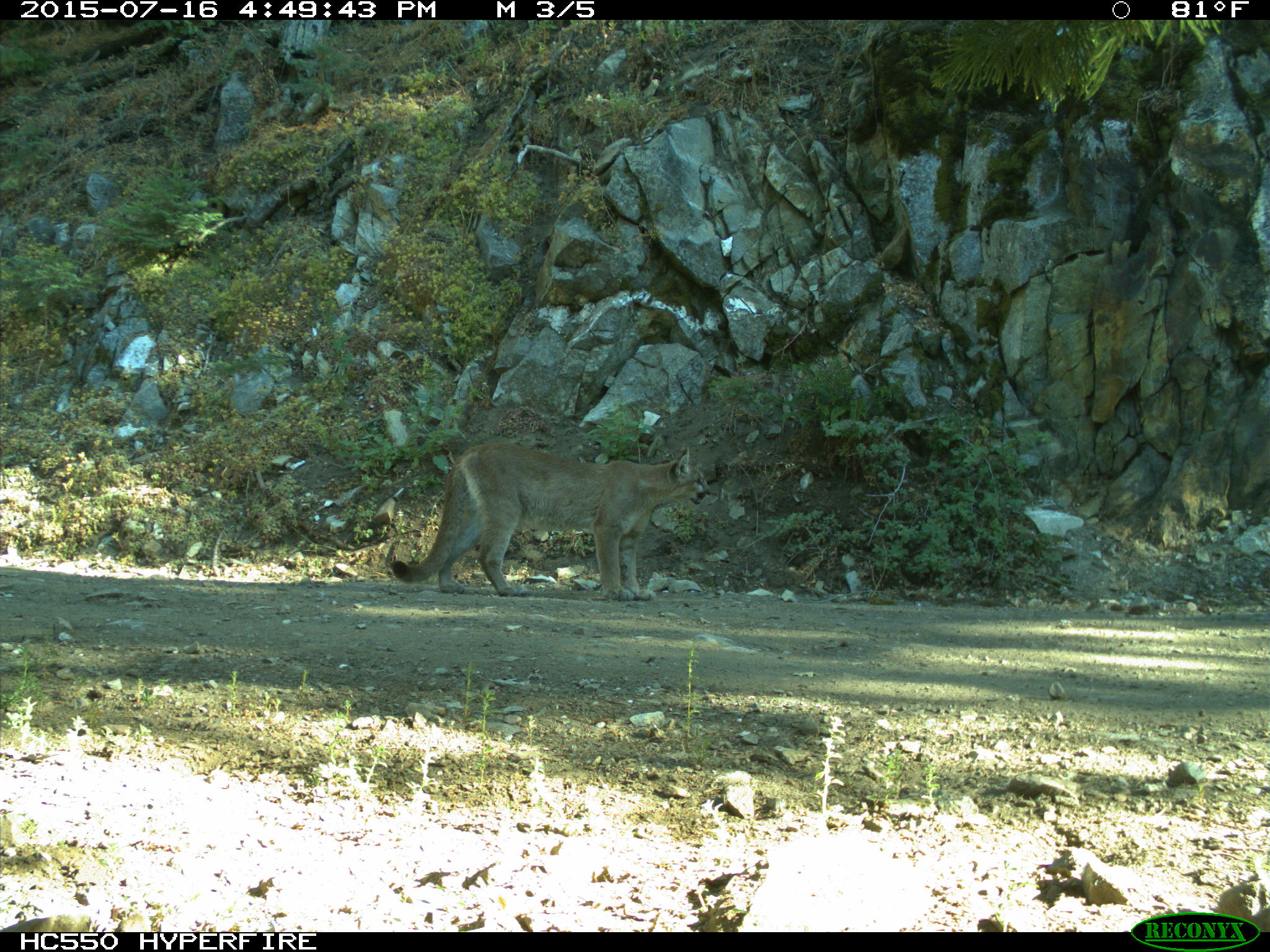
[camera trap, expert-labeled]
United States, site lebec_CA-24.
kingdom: Animalia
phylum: Chordata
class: Mammalia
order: Carnivora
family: Felidae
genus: Puma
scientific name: Puma concolor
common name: mountain lion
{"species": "Puma concolor (mountain lion)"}